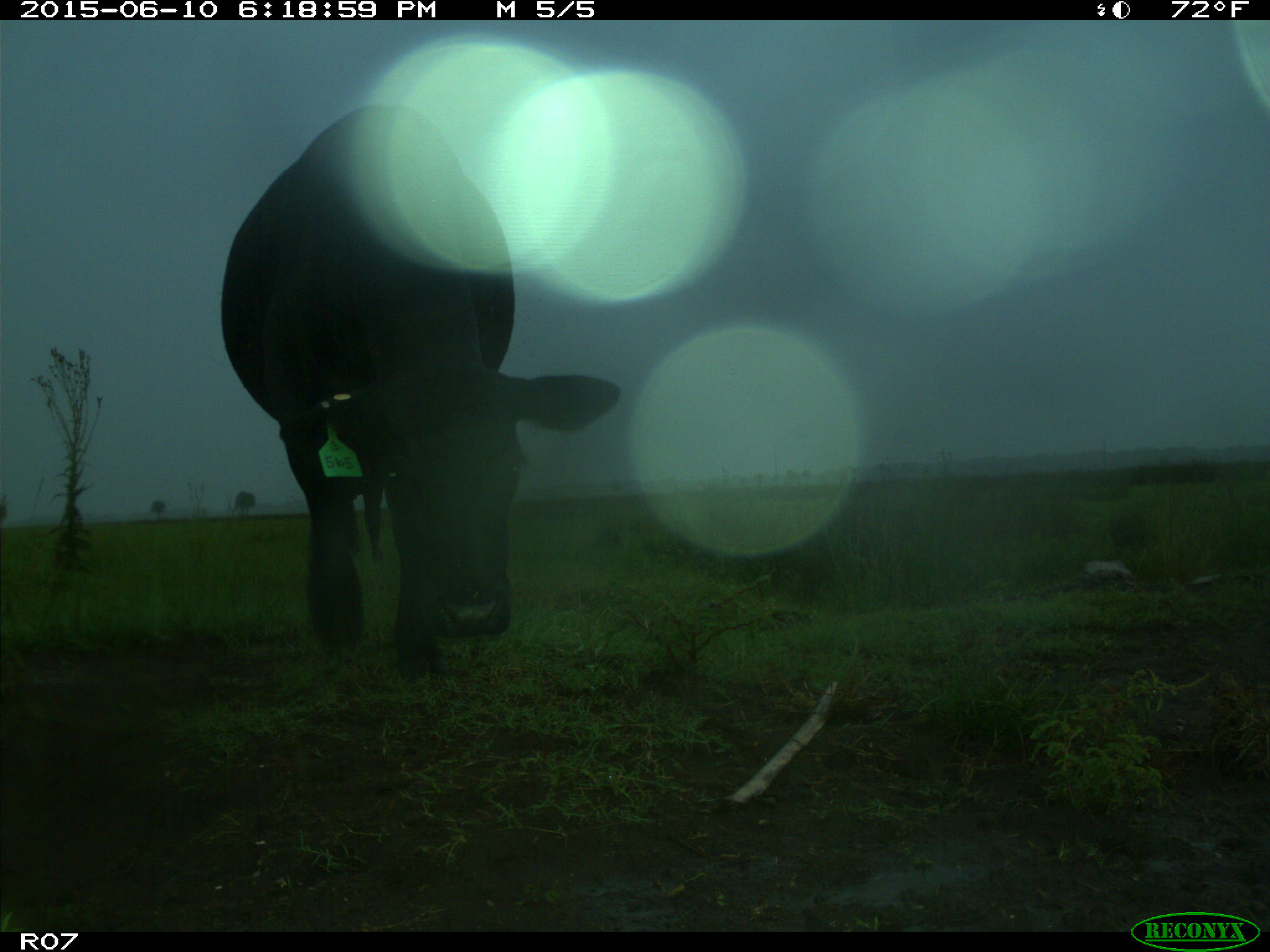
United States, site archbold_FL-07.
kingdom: Animalia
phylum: Chordata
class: Mammalia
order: Artiodactyla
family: Bovidae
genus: Bos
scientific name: Bos taurus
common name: domestic cow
Bos taurus (domestic cow).